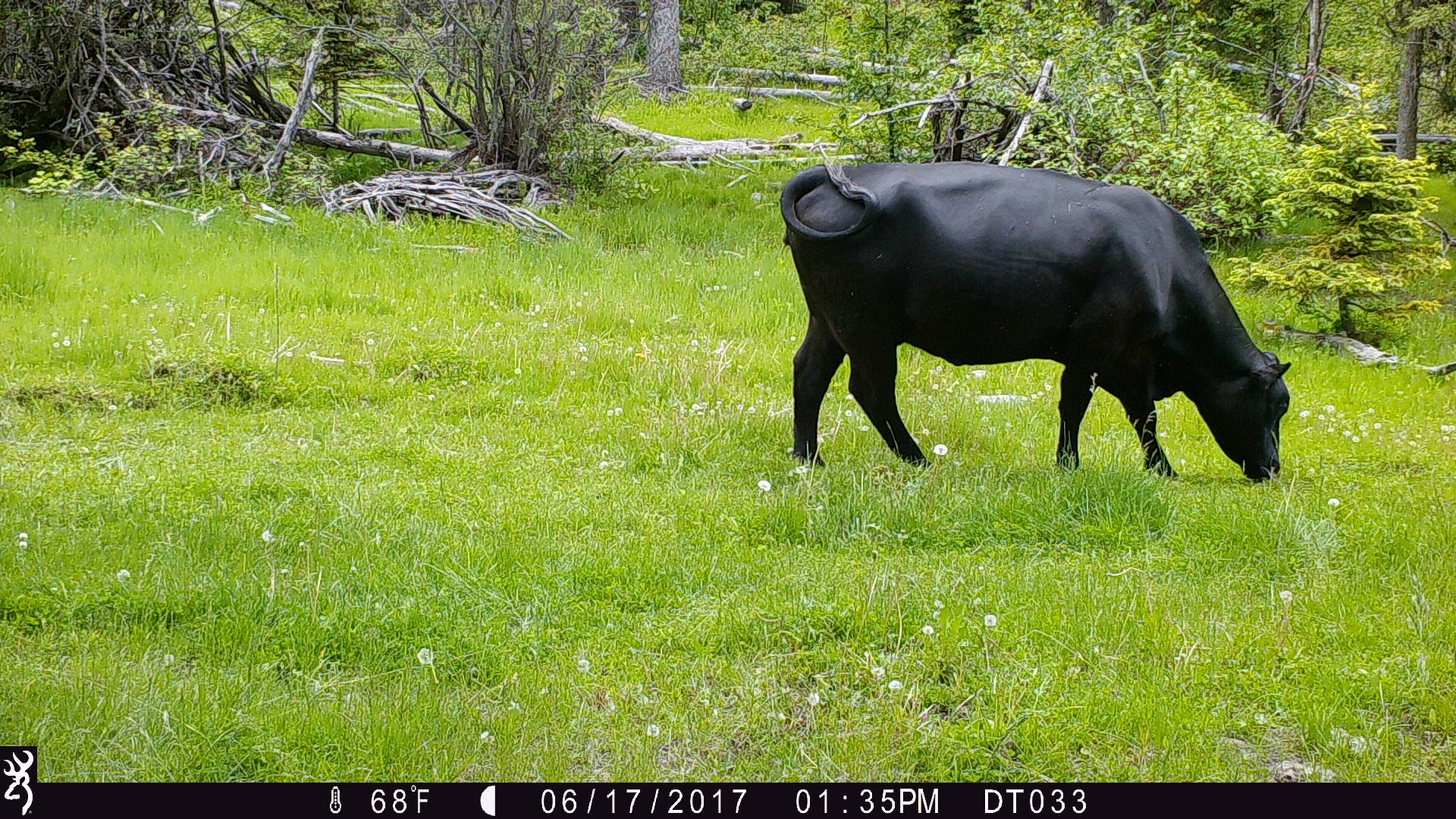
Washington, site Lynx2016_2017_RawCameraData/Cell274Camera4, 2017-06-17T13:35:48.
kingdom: Animalia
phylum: Chordata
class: Mammalia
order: Artiodactyla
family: Bovidae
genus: Bos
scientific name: Bos taurus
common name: domestic cattle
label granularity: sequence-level